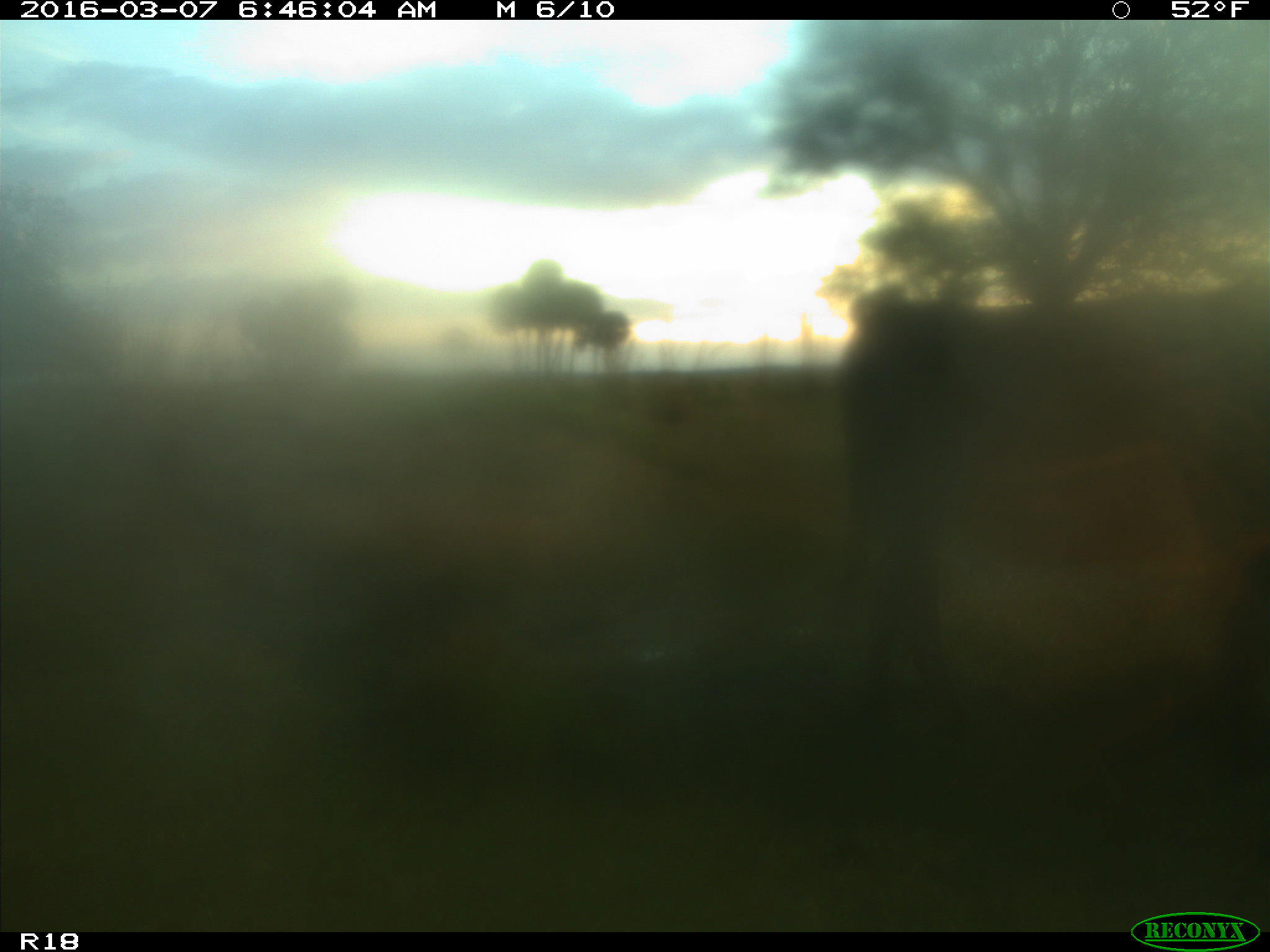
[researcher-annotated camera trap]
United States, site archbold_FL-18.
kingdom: Animalia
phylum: Chordata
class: Mammalia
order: Artiodactyla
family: Bovidae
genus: Bos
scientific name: Bos taurus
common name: domestic cow